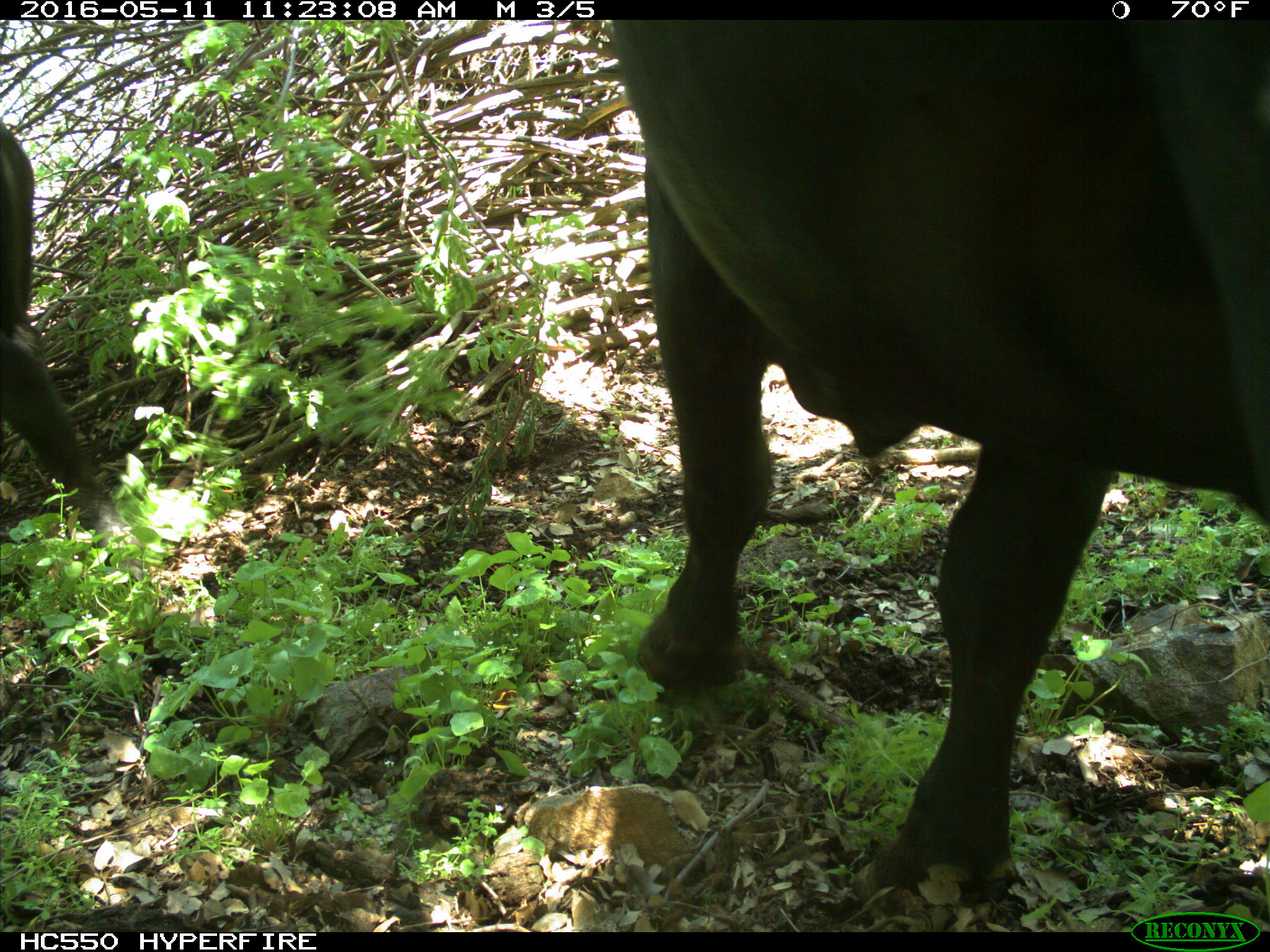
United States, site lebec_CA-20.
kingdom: Animalia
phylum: Chordata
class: Mammalia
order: Artiodactyla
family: Bovidae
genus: Bos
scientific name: Bos taurus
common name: domestic cow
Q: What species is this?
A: Bos taurus (domestic cow).